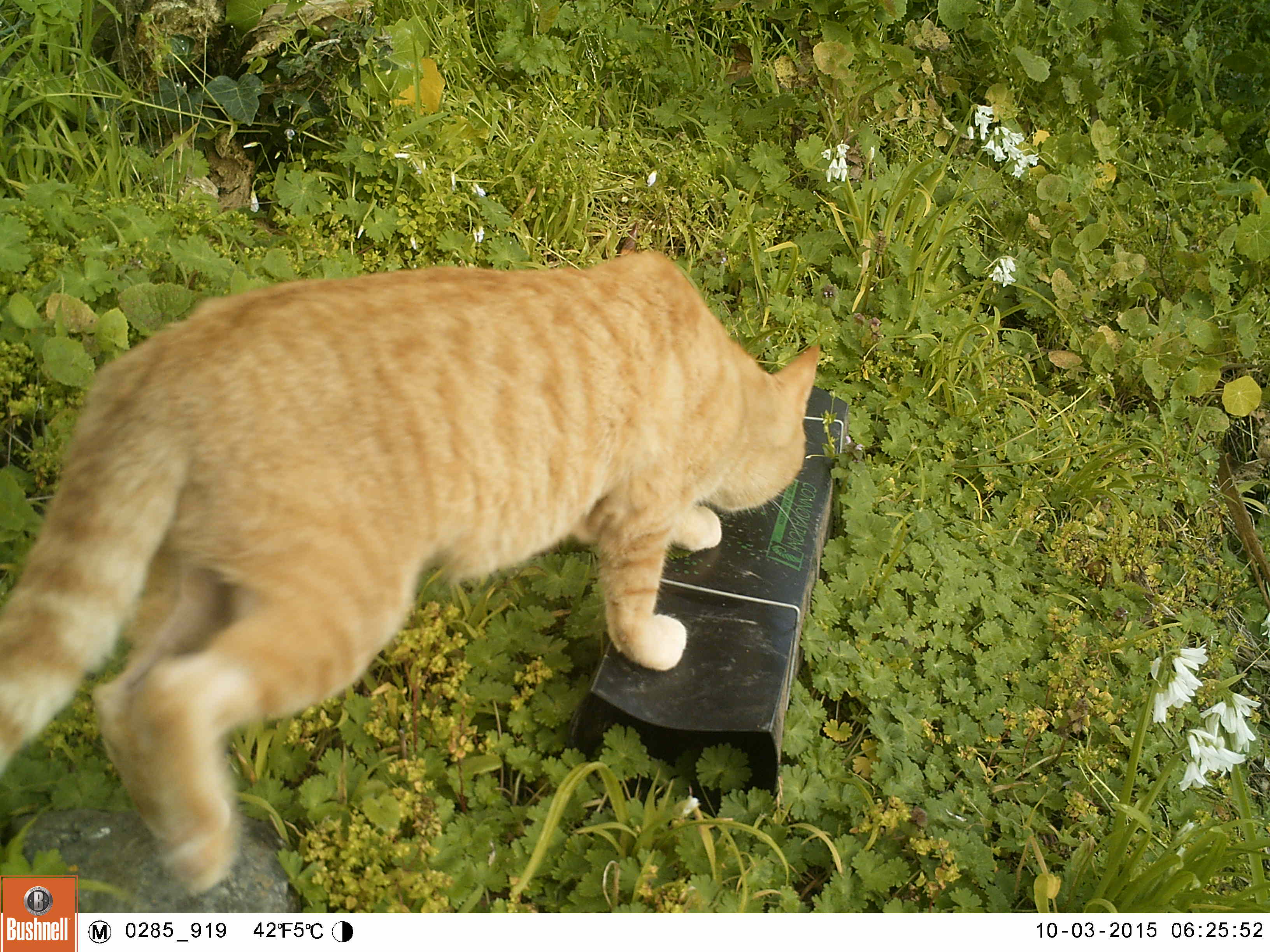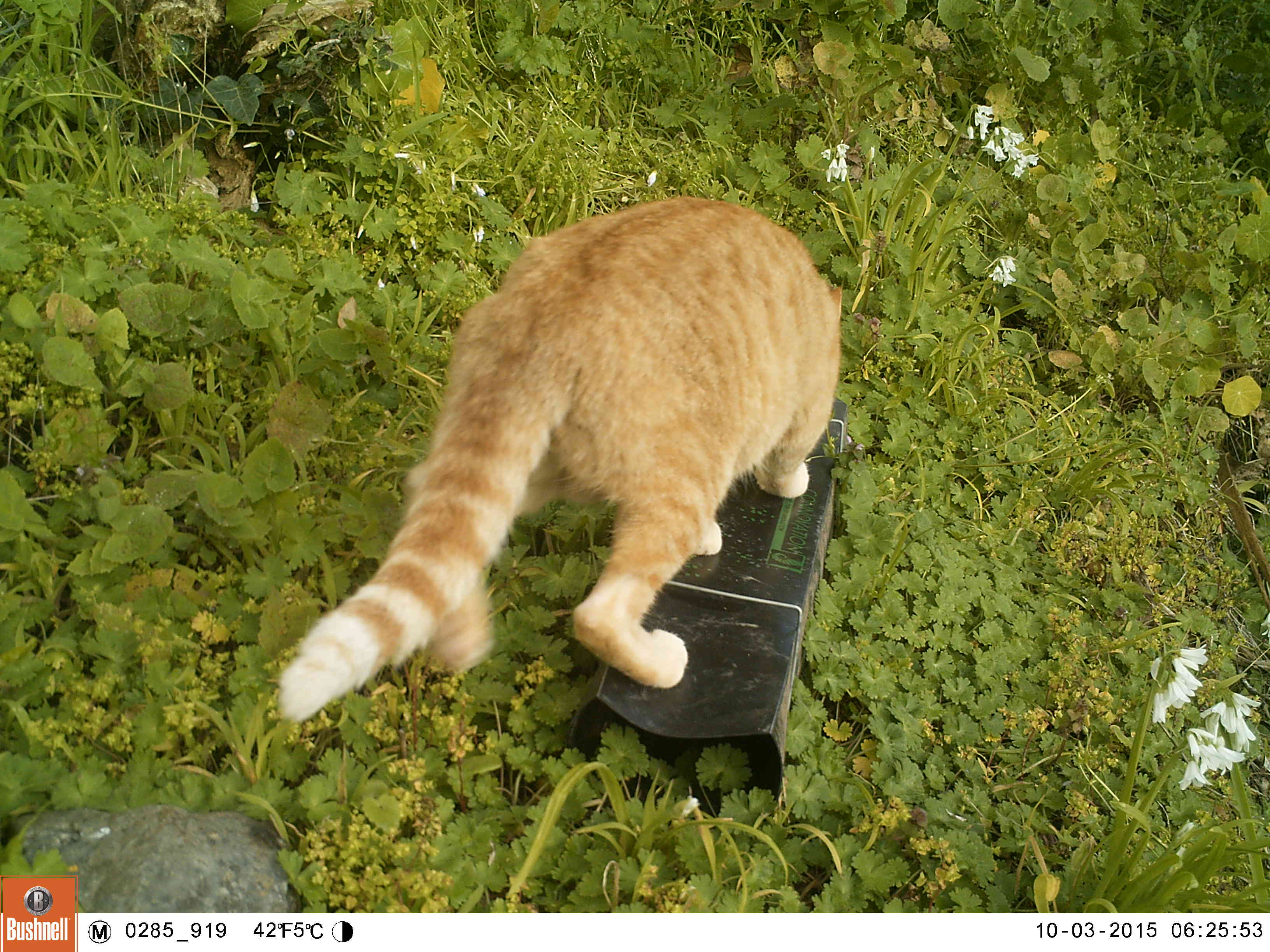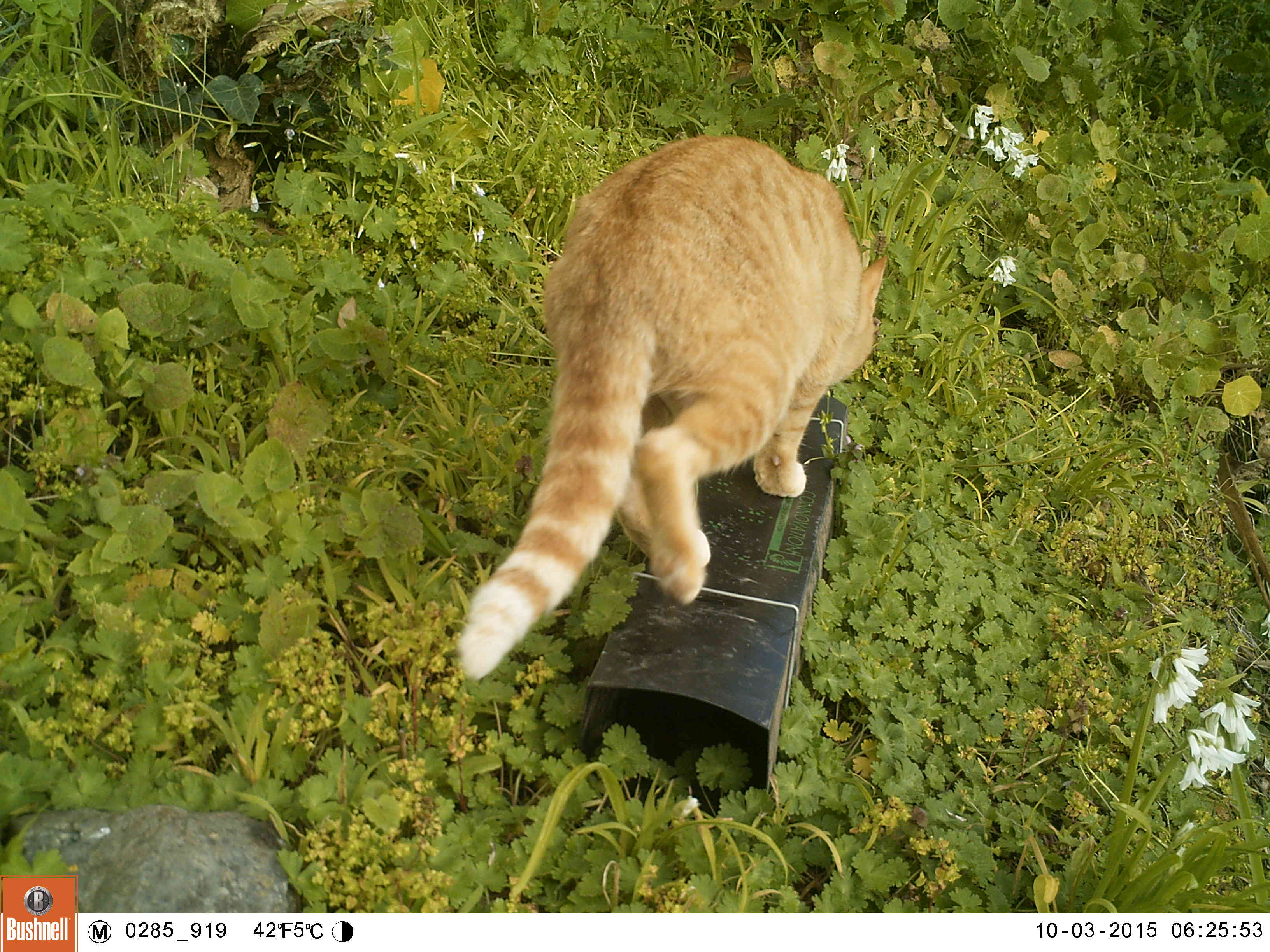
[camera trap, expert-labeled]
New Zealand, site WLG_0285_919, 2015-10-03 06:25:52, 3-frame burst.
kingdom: Animalia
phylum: Chordata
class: Mammalia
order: Carnivora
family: Felidae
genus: Felis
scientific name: Felis catus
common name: domestic cat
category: cat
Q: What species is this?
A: Cat (domestic cat) (Felis catus).